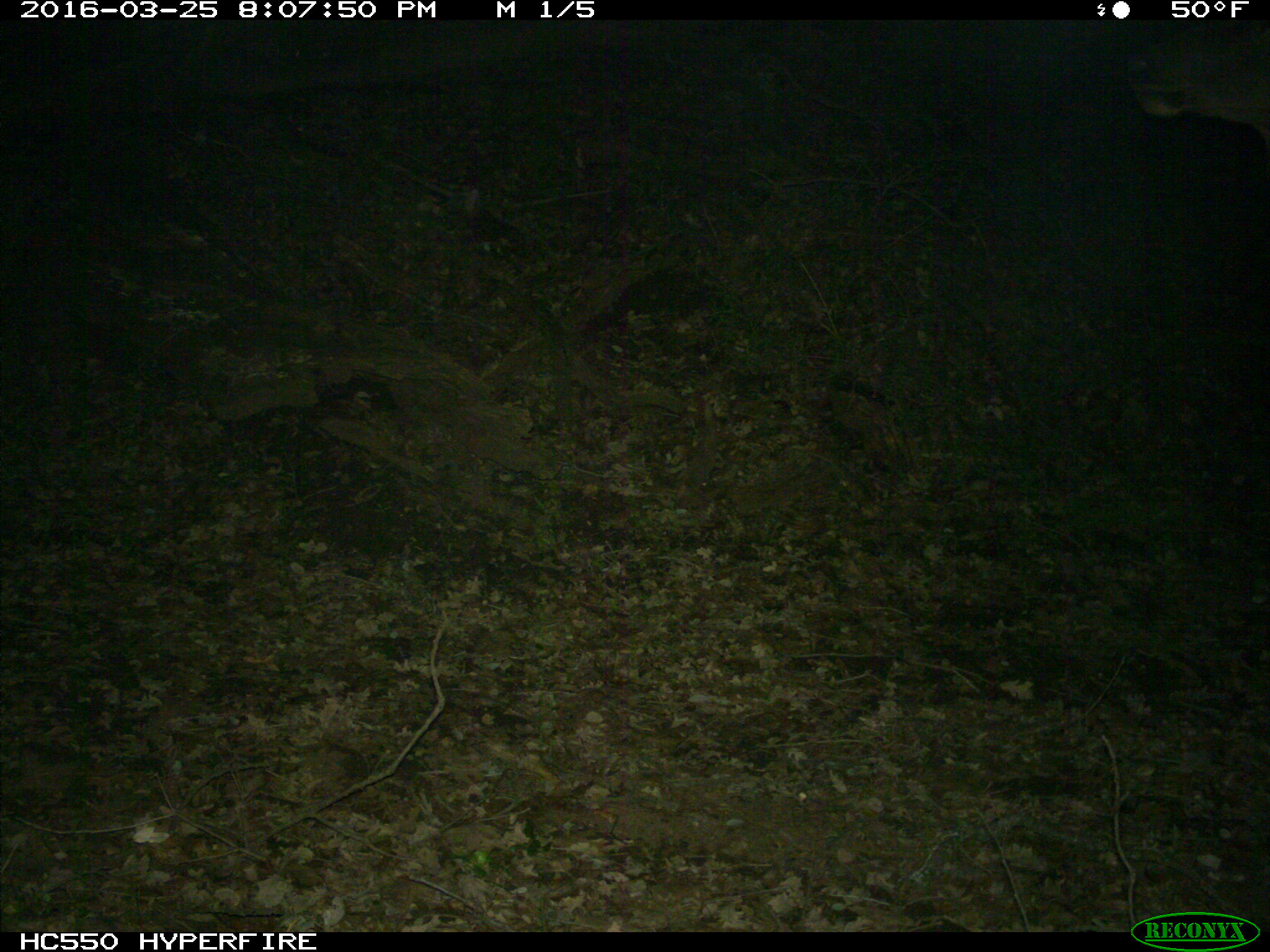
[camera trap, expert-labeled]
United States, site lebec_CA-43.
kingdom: Animalia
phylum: Chordata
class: Mammalia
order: Artiodactyla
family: Cervidae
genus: Cervus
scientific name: Cervus canadensis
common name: elk